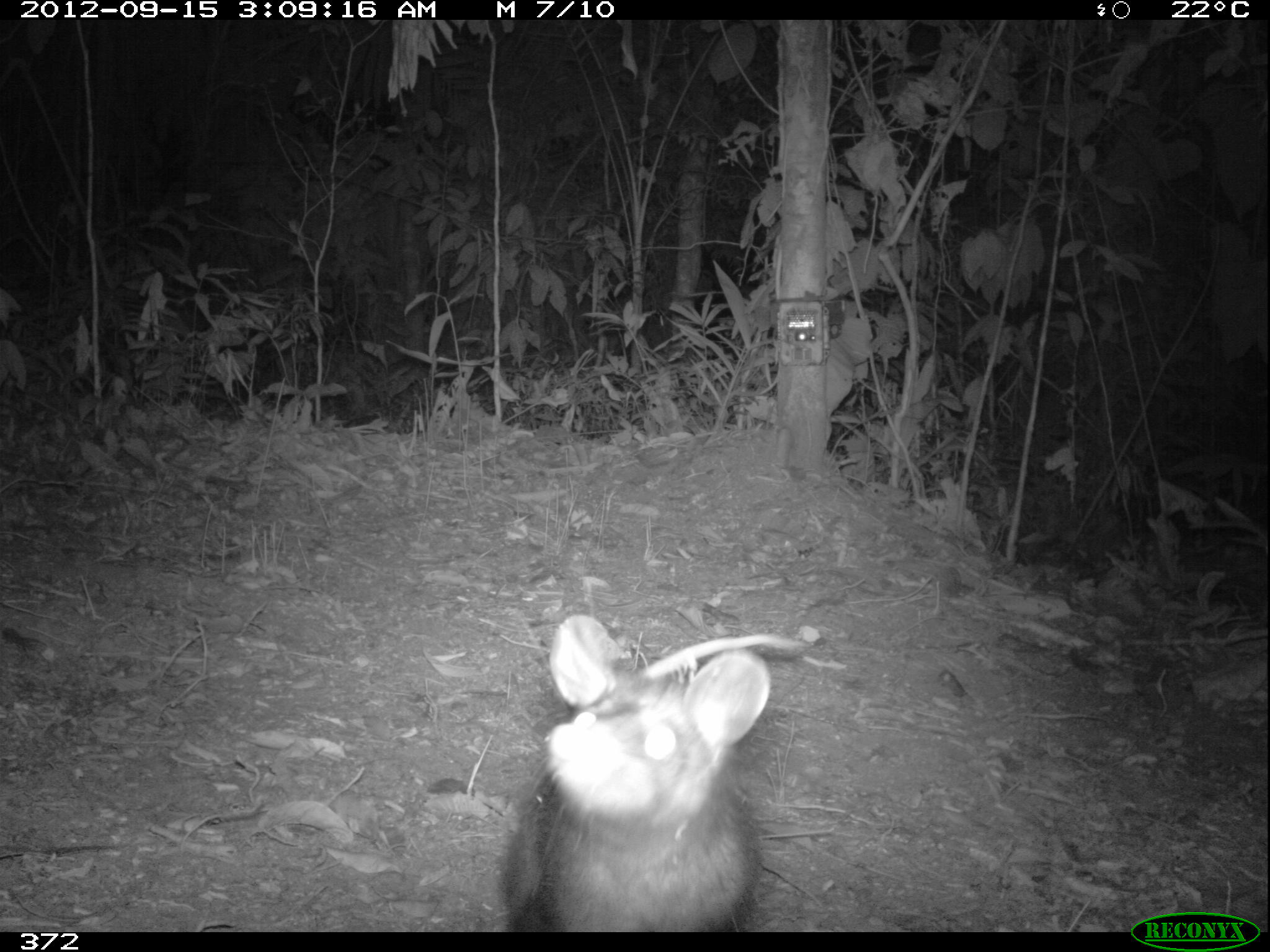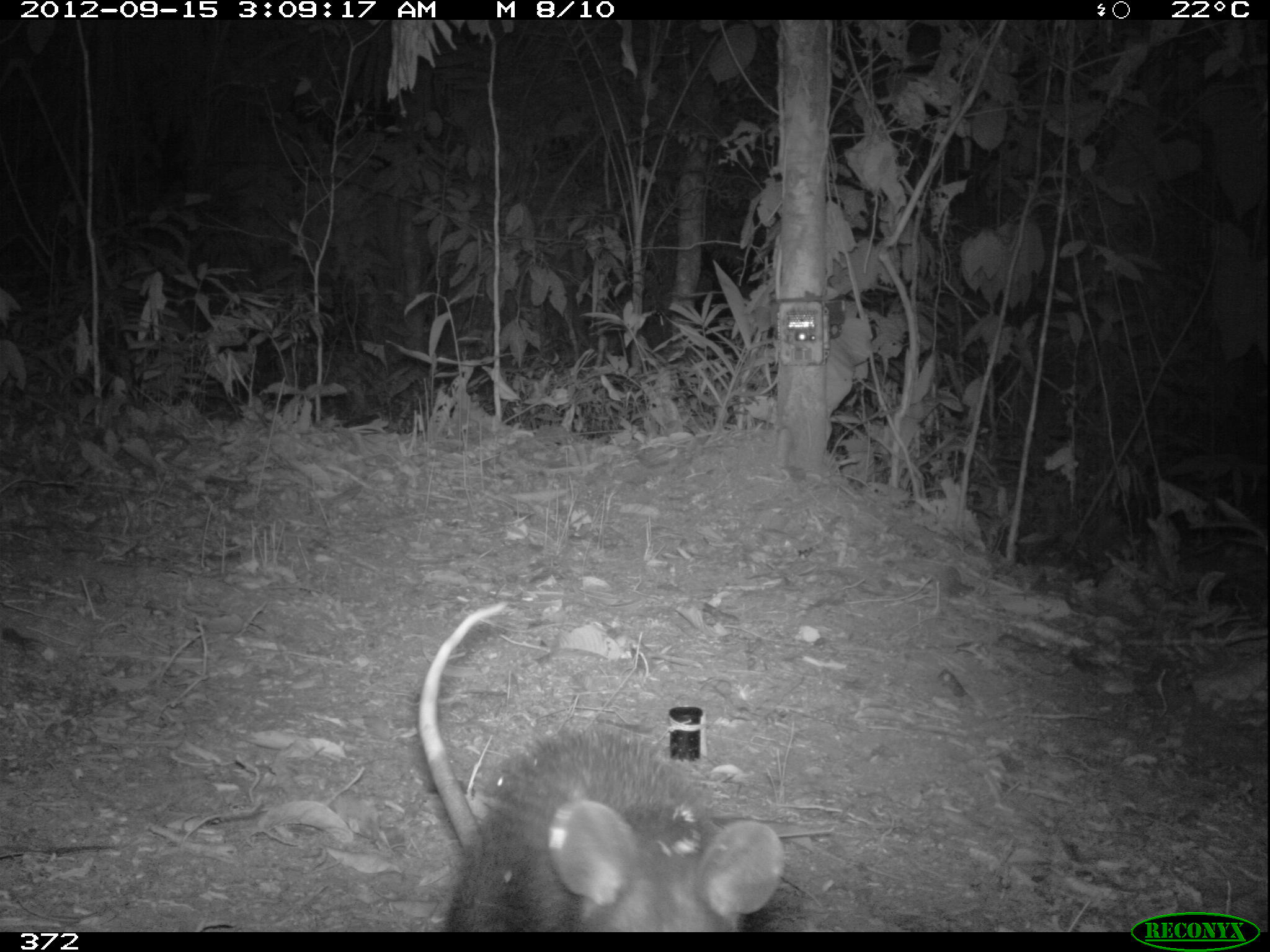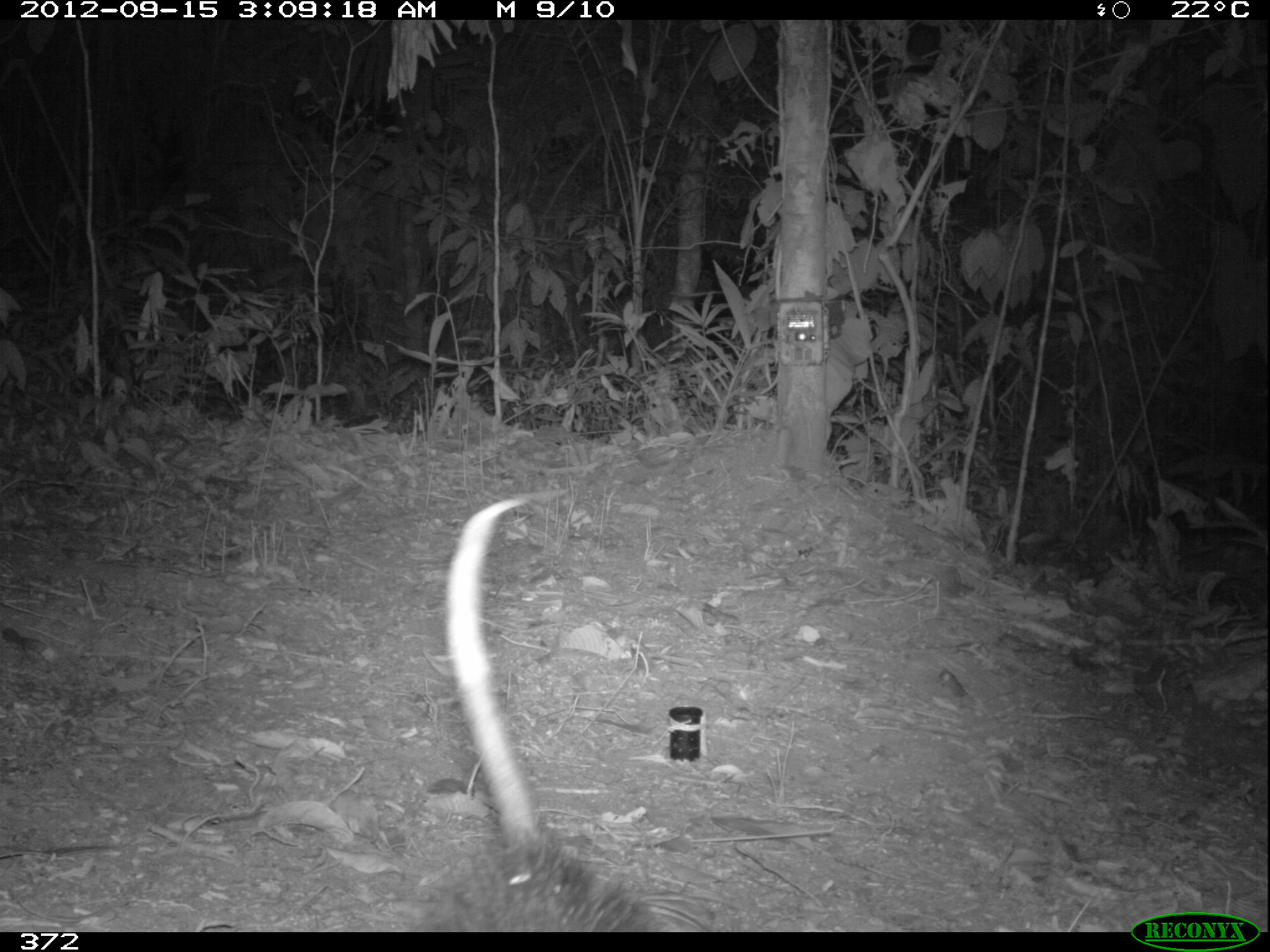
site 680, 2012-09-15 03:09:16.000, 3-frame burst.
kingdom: Animalia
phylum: Chordata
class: Mammalia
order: Didelphimorphia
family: Didelphidae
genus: Didelphis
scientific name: Didelphis marsupialis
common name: southern opossum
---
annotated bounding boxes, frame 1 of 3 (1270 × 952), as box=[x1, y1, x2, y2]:
didelphis marsupialis: box=[495, 610, 797, 932]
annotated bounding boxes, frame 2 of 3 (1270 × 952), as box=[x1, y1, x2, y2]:
didelphis marsupialis: box=[418, 599, 788, 933]